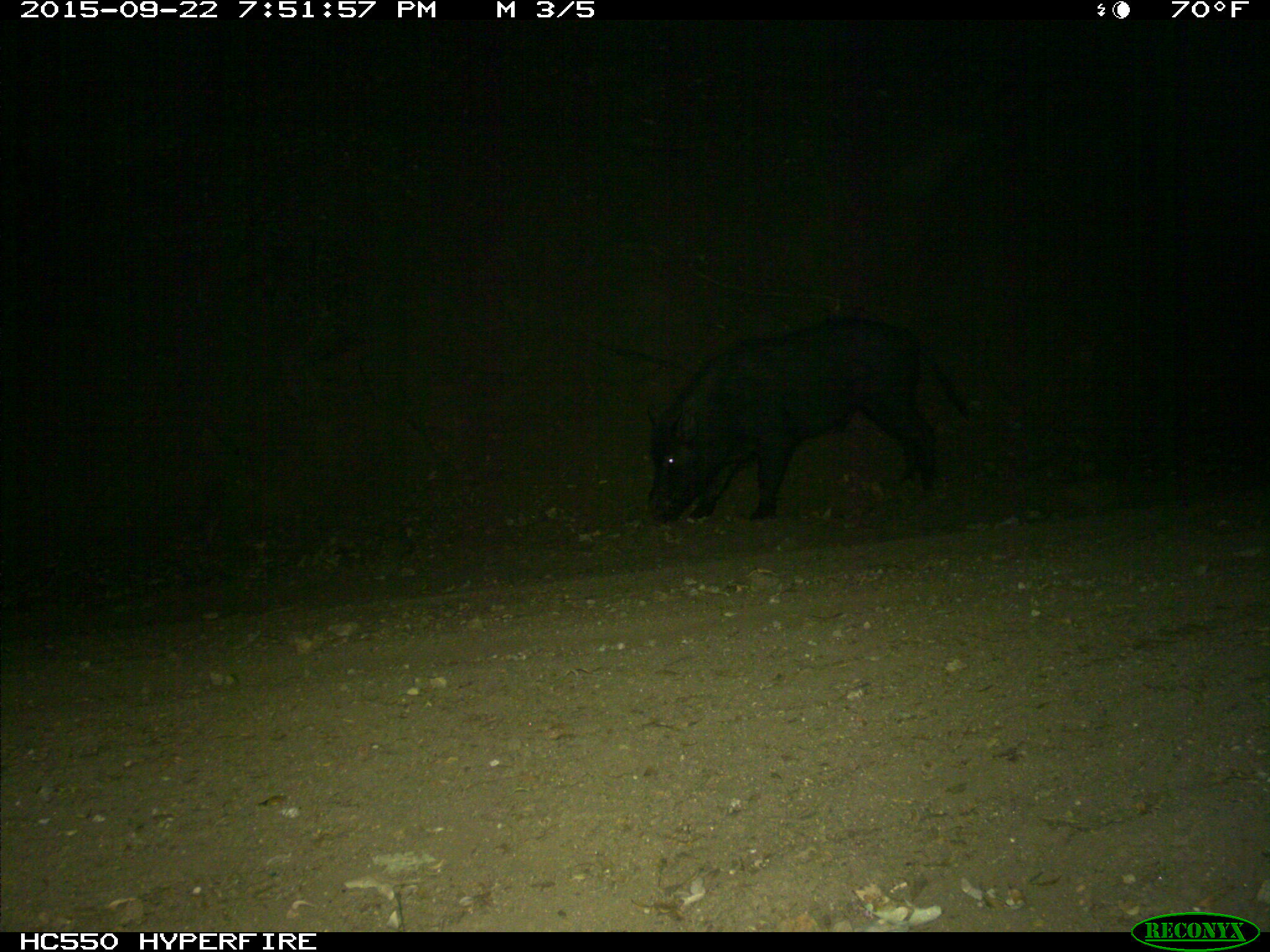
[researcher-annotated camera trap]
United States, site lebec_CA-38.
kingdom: Animalia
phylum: Chordata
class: Mammalia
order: Artiodactyla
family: Suidae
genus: Sus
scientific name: Sus scrofa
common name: wild boar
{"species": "Sus scrofa (wild boar)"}